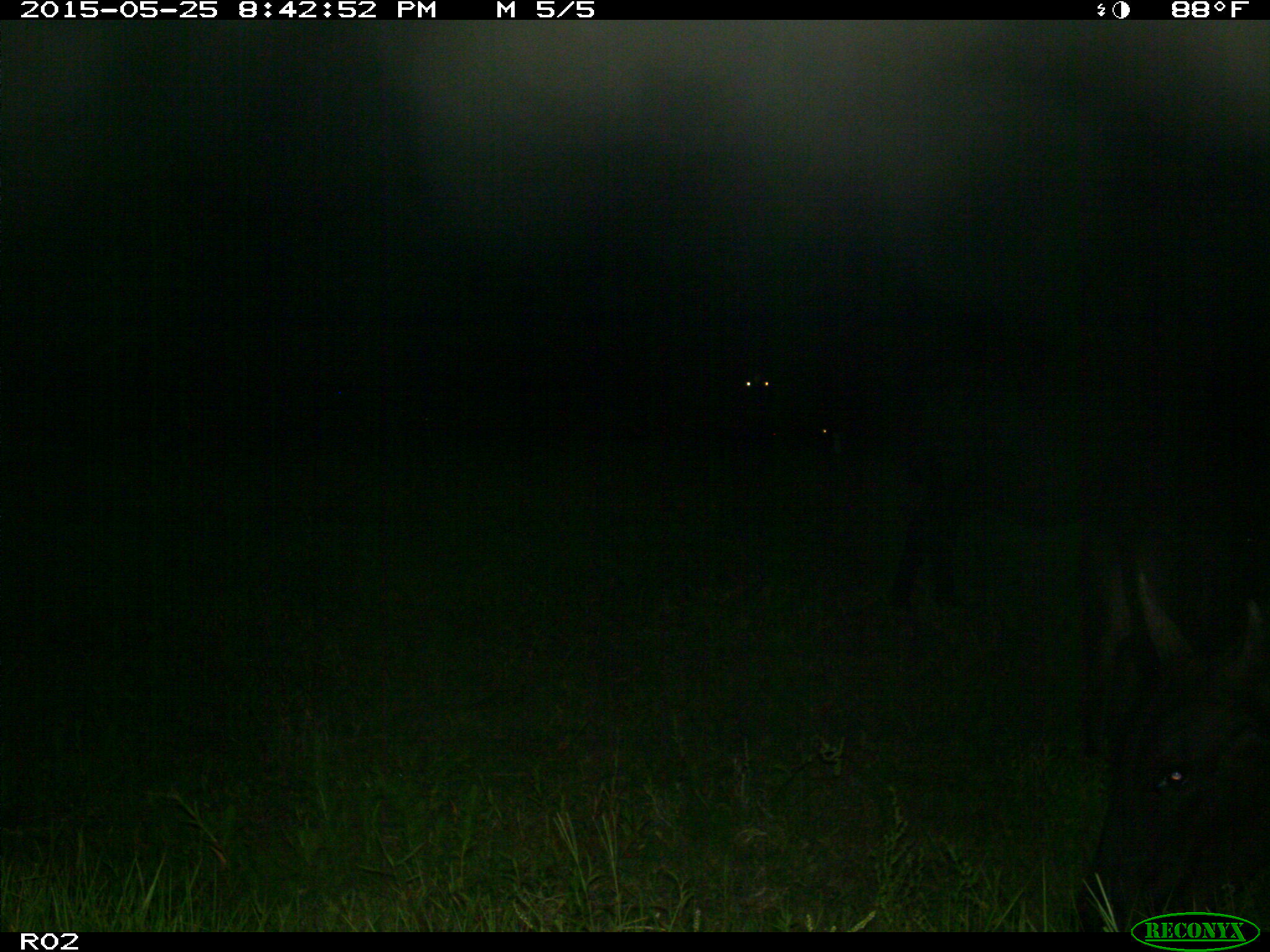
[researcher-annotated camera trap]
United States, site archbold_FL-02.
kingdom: Animalia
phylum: Chordata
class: Mammalia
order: Artiodactyla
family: Bovidae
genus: Bos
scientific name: Bos taurus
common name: domestic cow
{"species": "Bos taurus (domestic cow)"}